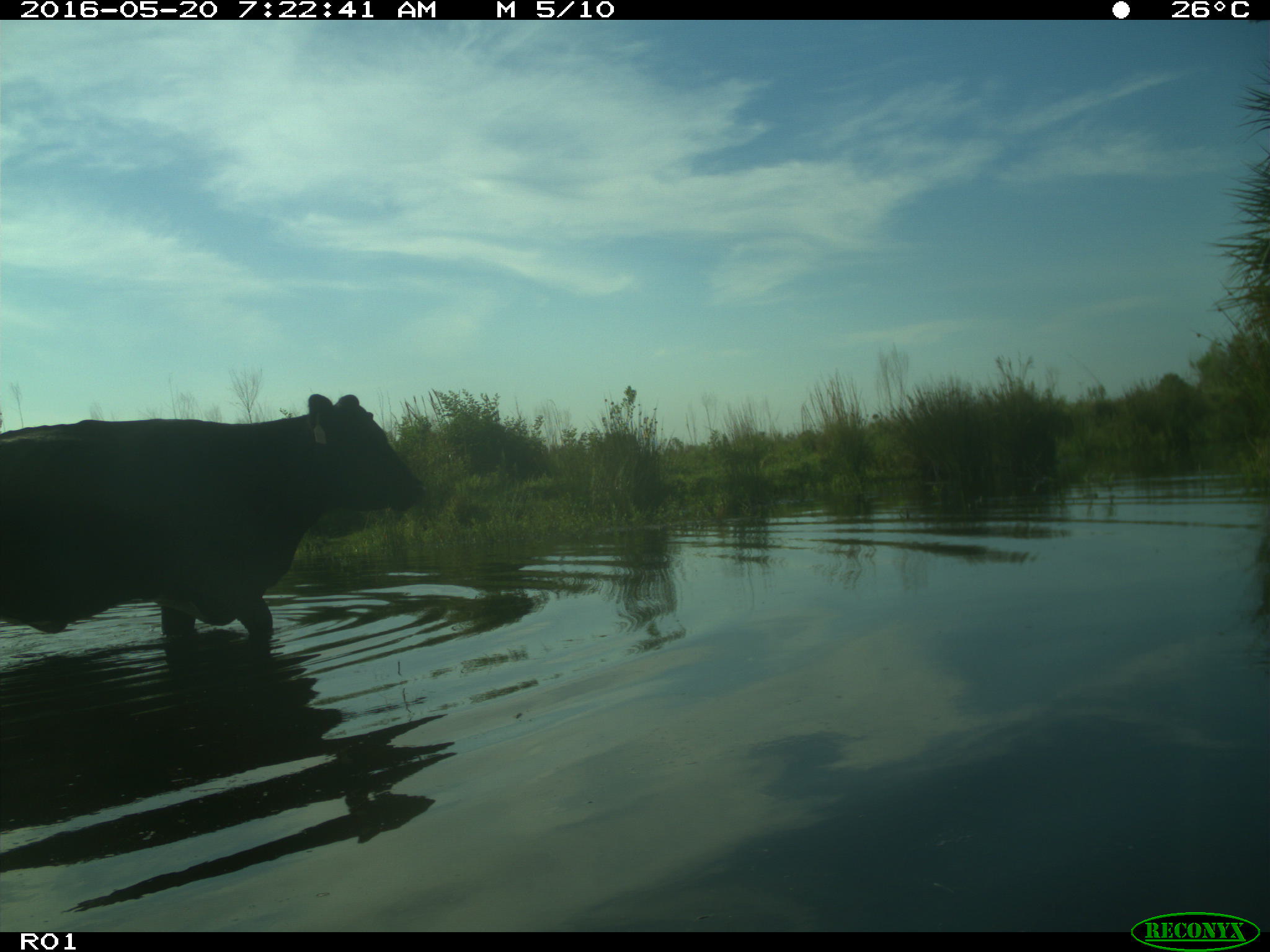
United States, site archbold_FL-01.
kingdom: Animalia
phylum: Chordata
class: Mammalia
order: Artiodactyla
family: Bovidae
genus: Bos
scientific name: Bos taurus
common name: domestic cow